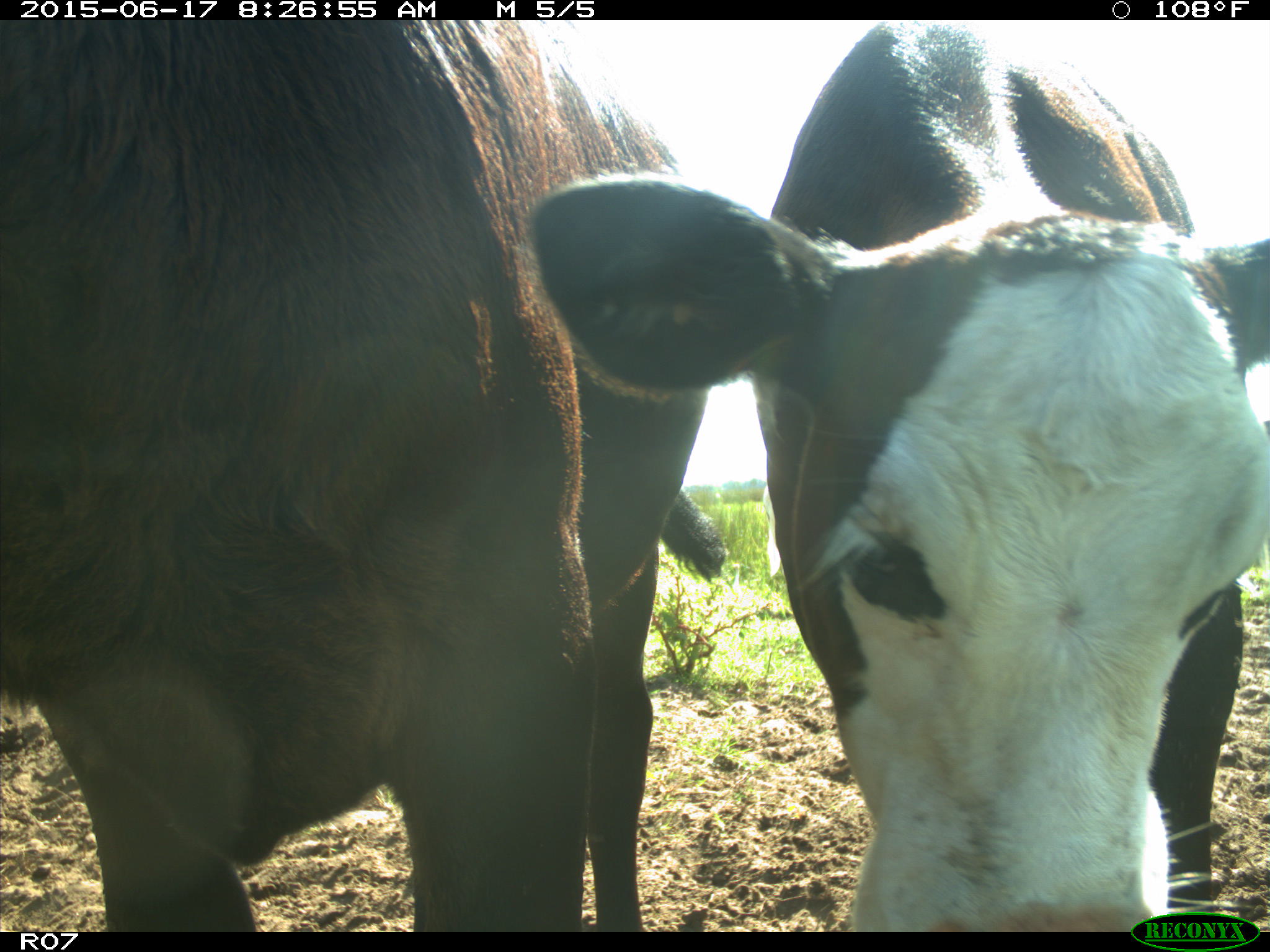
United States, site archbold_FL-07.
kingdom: Animalia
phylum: Chordata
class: Mammalia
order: Artiodactyla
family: Bovidae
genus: Bos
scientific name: Bos taurus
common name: domestic cow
Bos taurus (domestic cow).